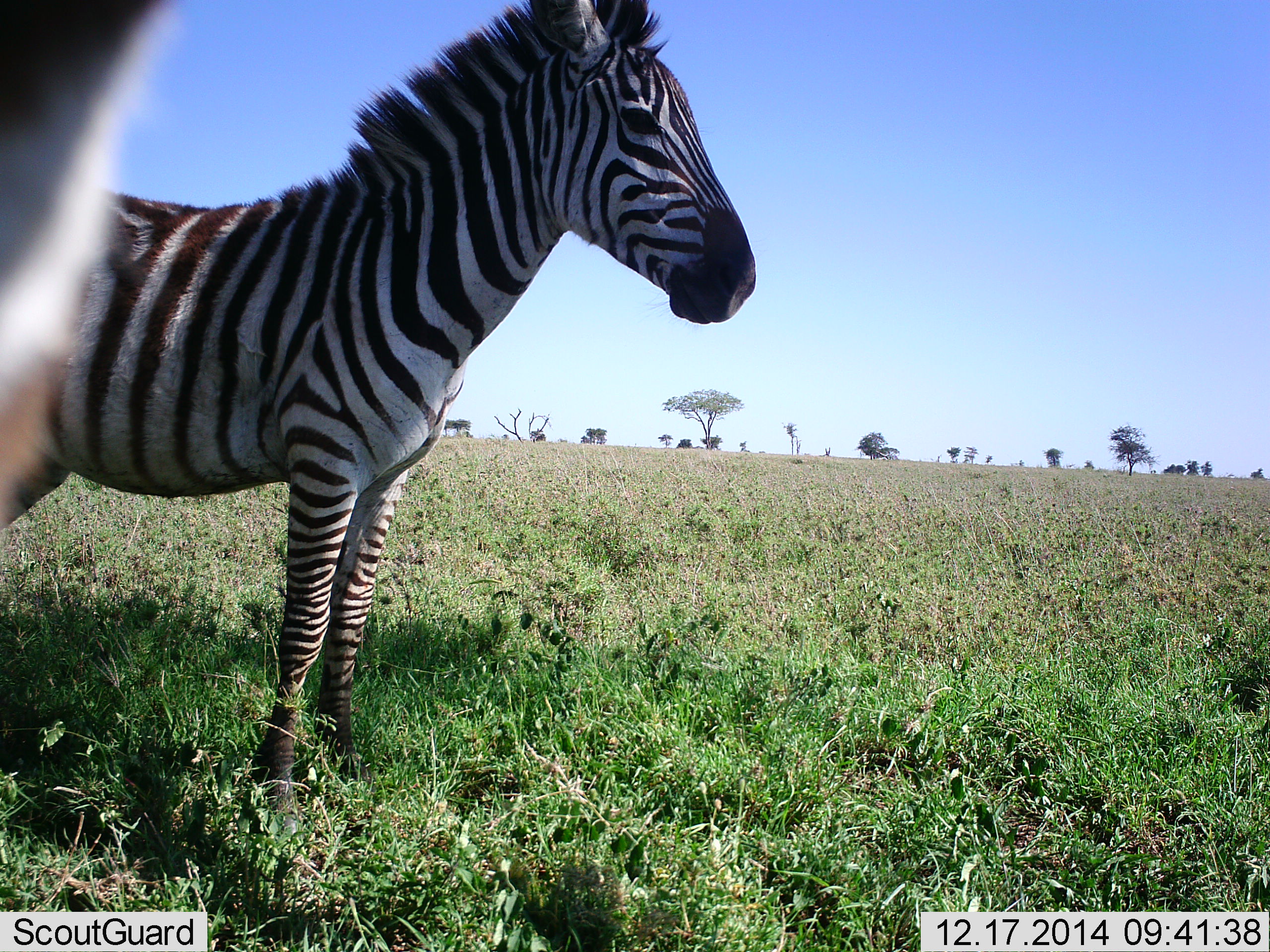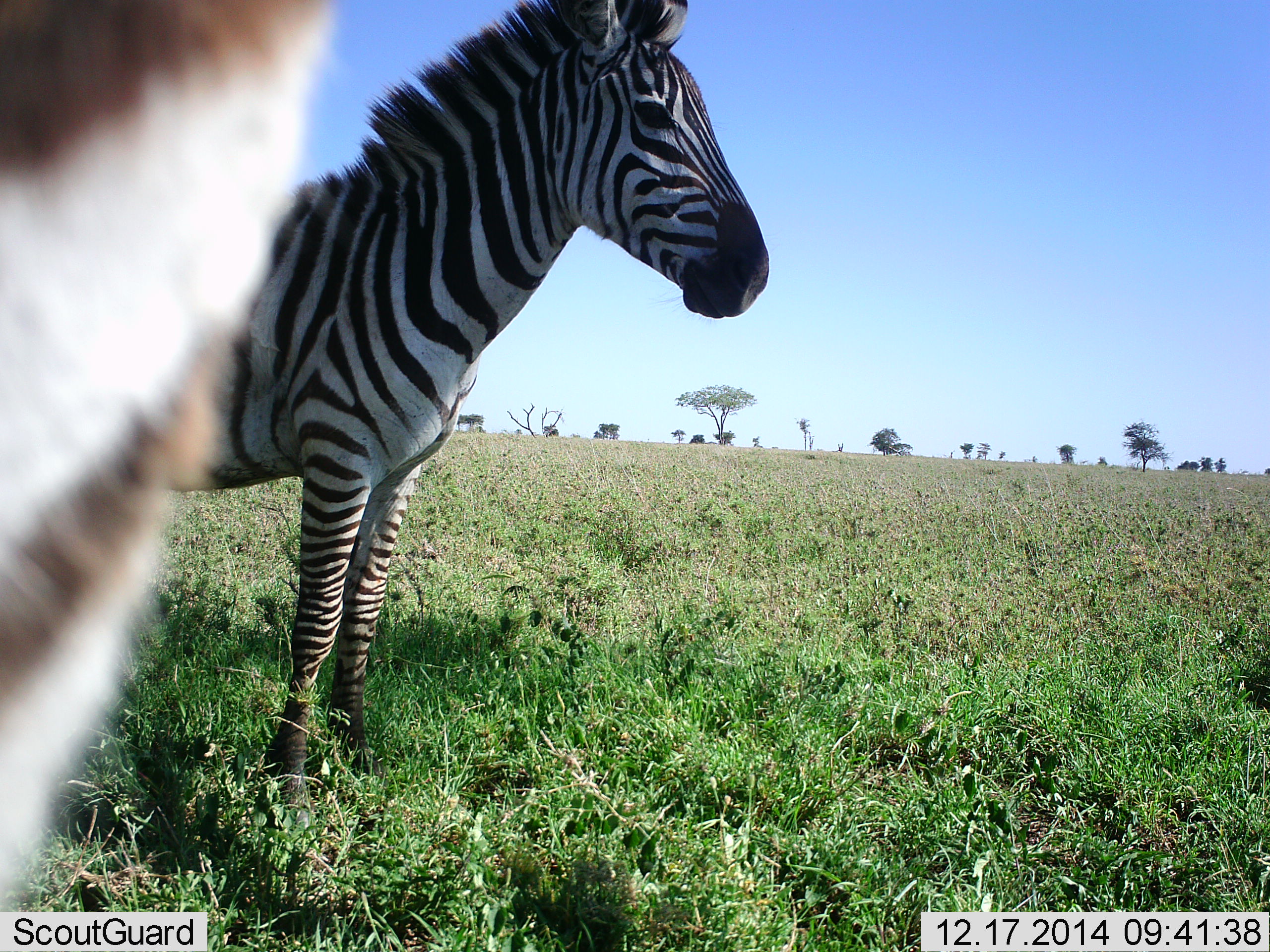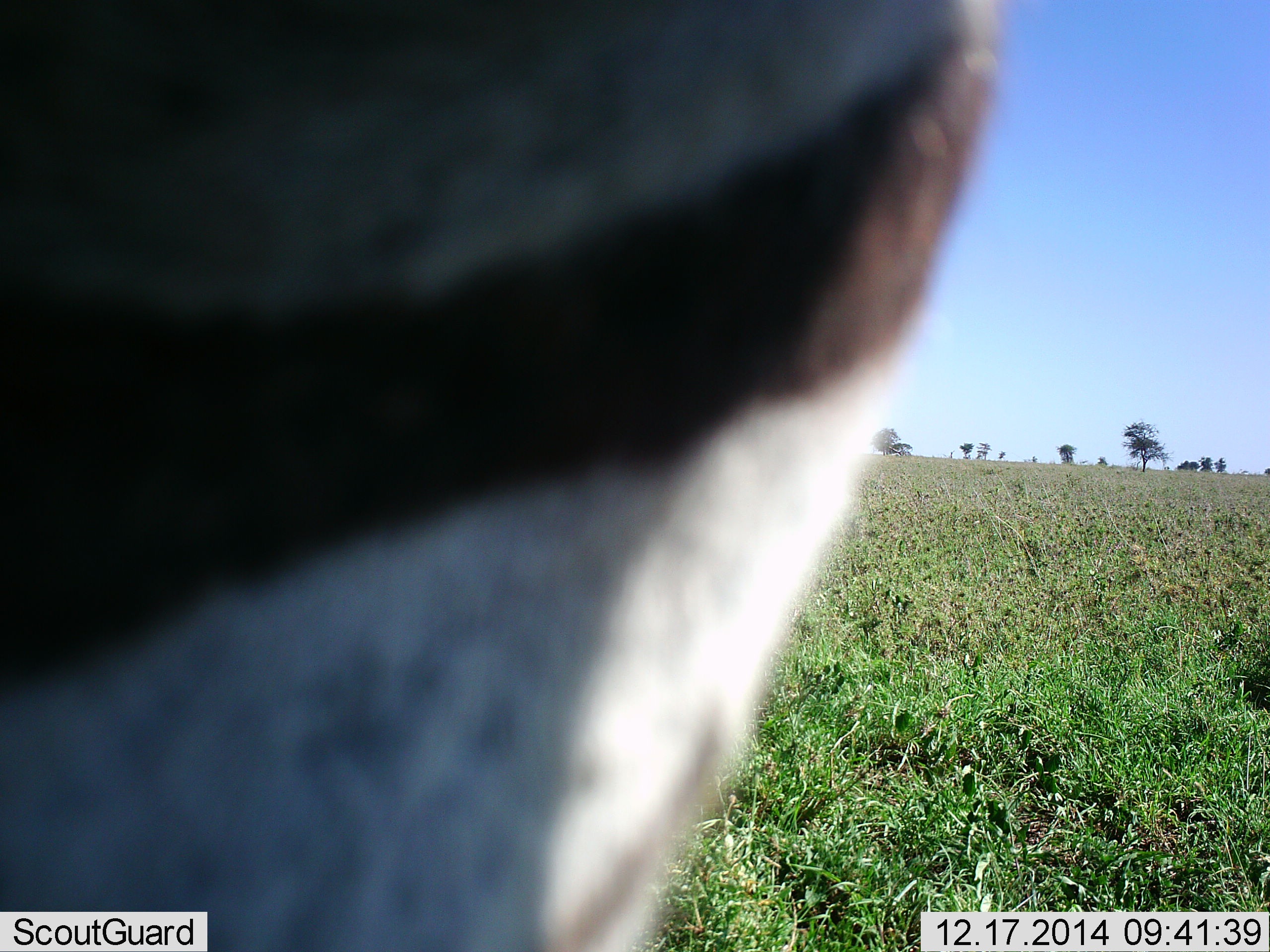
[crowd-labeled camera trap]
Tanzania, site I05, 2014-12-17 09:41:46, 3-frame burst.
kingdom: Animalia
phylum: Chordata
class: Mammalia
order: Perissodactyla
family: Equidae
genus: Equus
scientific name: Equus quagga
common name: plains zebra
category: zebra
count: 2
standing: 100%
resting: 20%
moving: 40%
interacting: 10%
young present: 0%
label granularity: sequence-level